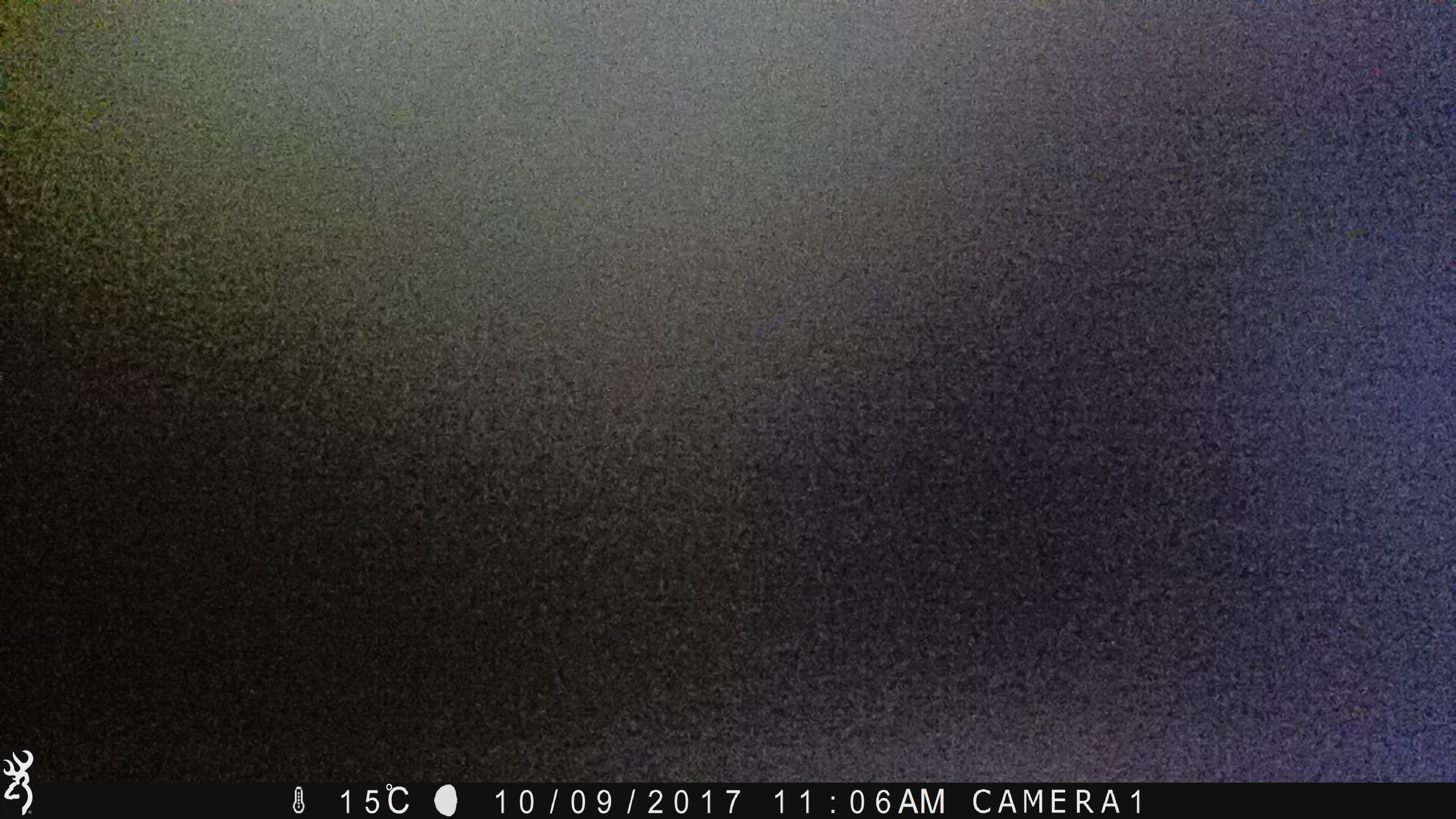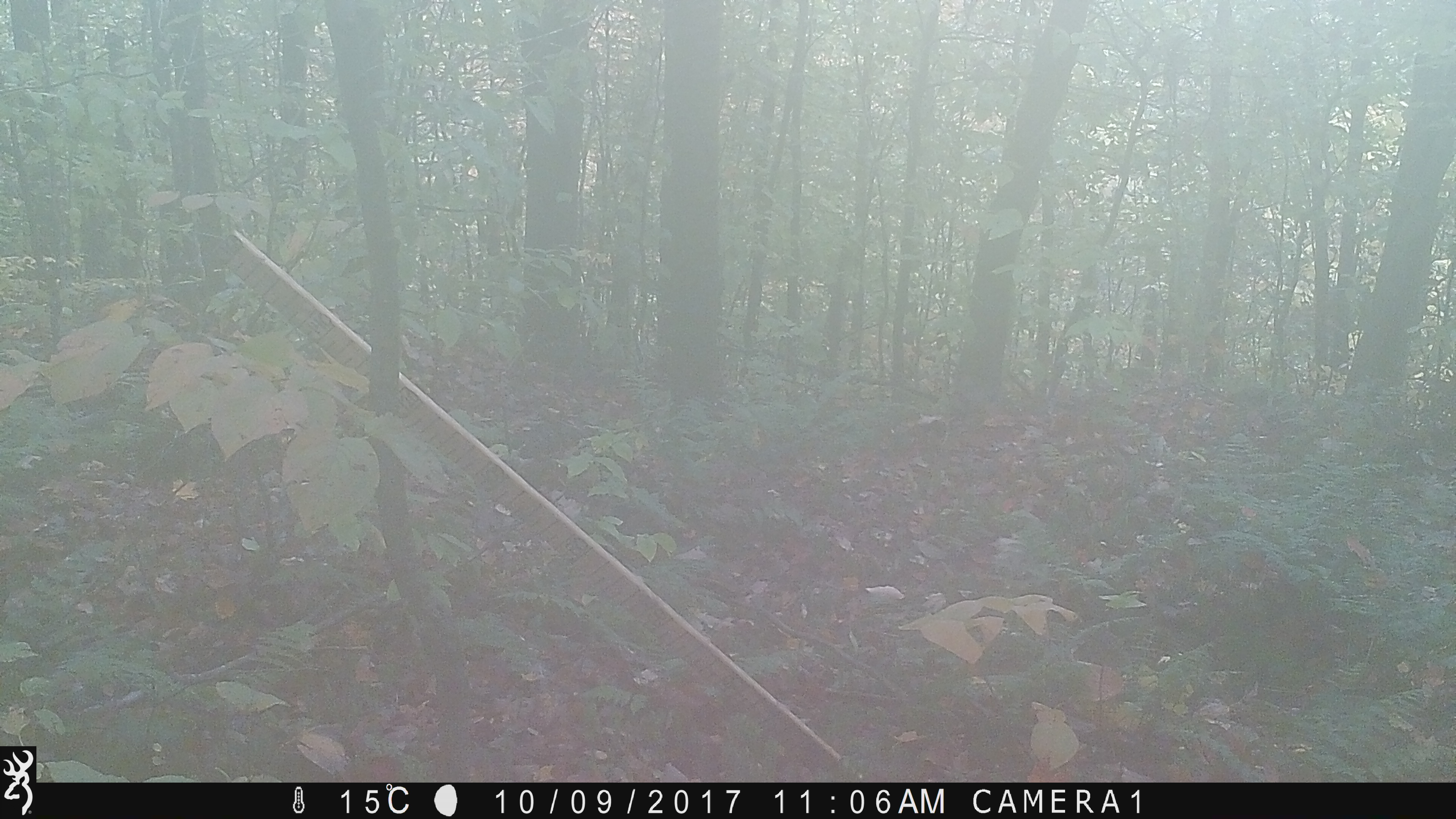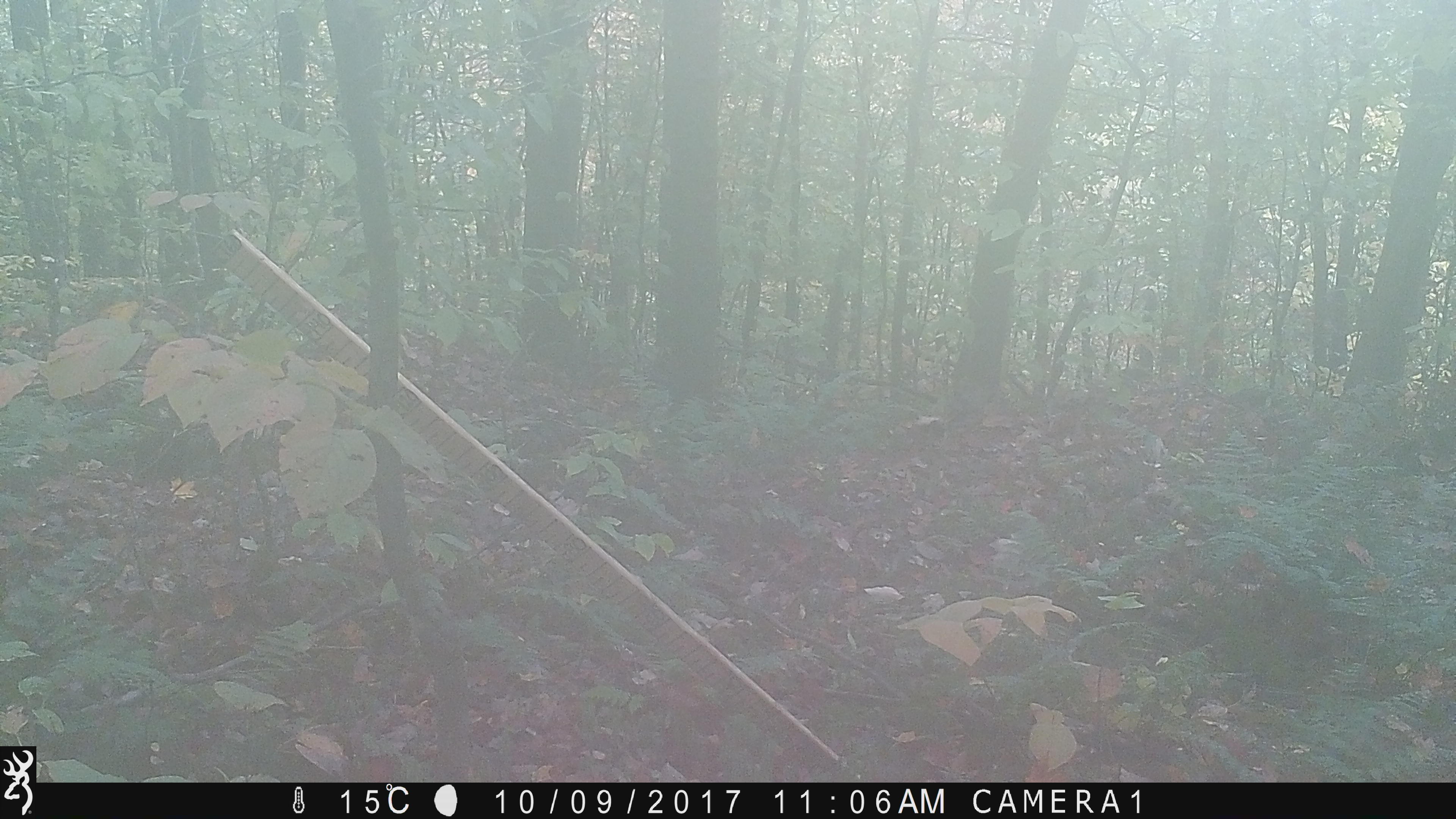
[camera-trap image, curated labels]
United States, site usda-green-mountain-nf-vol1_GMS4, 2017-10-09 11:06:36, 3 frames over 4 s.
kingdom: Animalia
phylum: Chordata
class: Mammalia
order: Carnivora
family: Ursidae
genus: Ursus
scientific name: Ursus americanus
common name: black bear